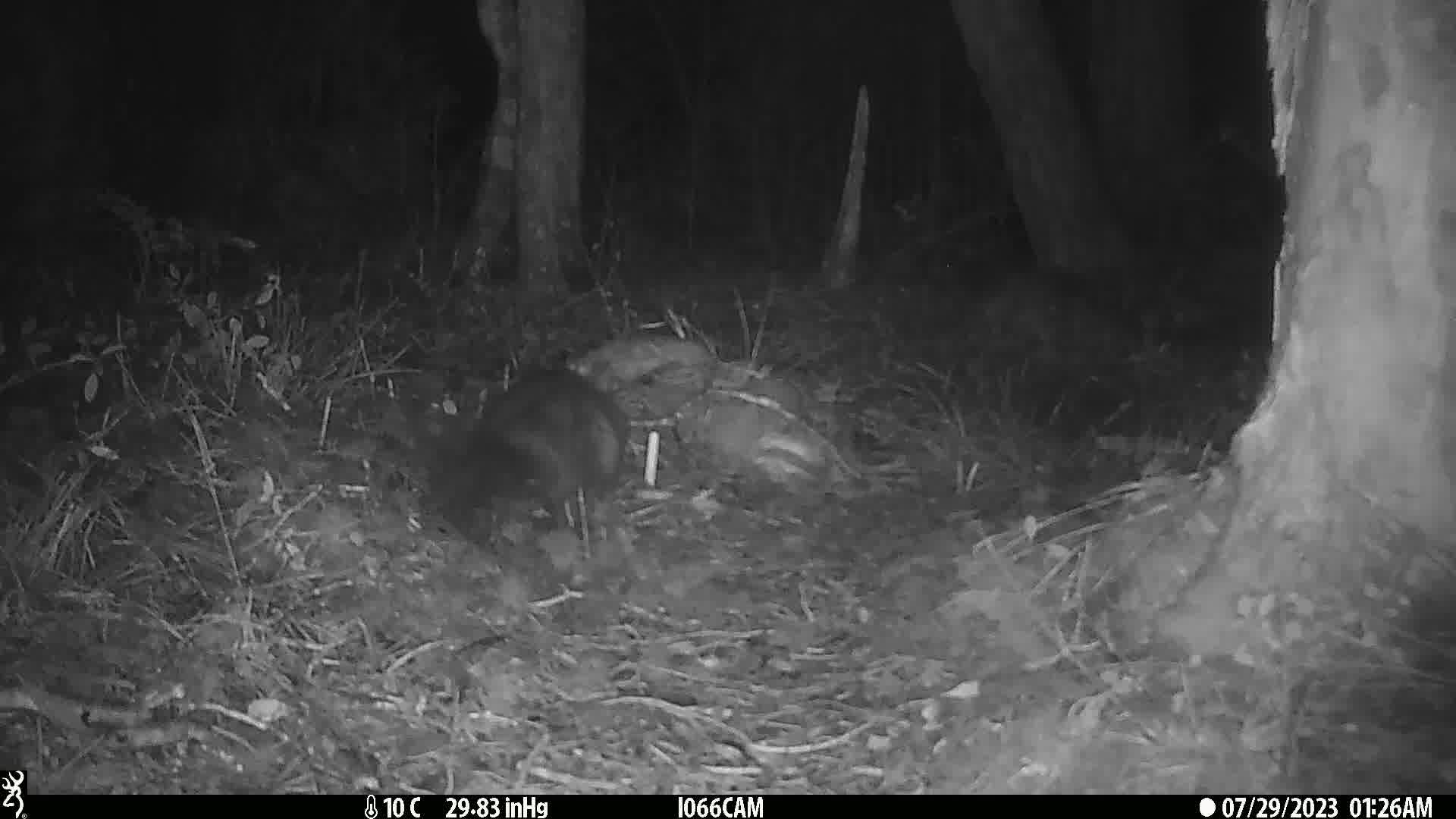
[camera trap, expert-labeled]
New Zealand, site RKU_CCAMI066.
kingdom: Animalia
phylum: Chordata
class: Mammalia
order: Diprotodontia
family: Phalangeridae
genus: Trichosurus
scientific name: Trichosurus vulpecula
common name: common brushtail possum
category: possum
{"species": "possum (common brushtail possum) (Trichosurus vulpecula)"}